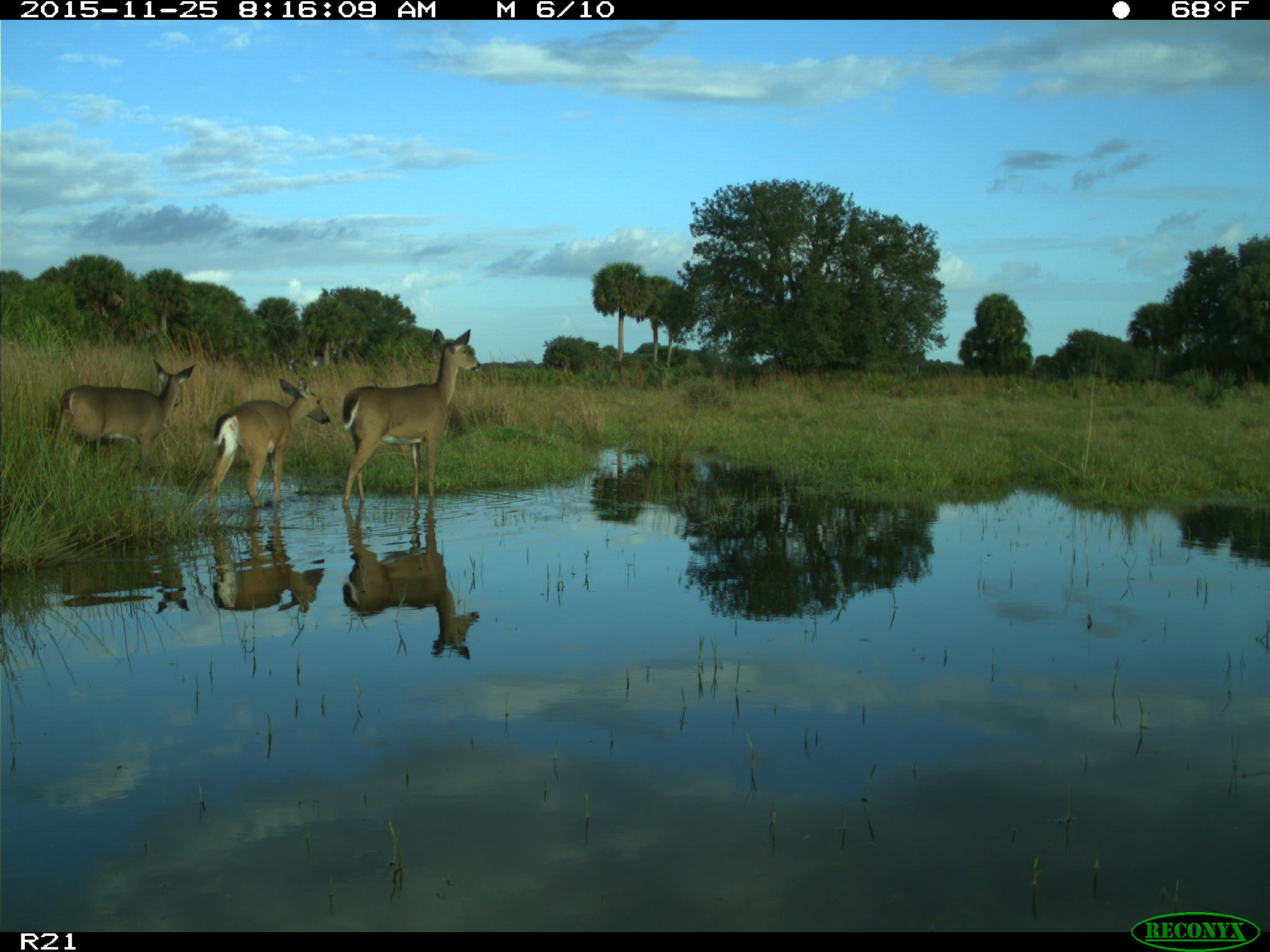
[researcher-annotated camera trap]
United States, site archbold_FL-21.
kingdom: Animalia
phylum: Chordata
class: Mammalia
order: Artiodactyla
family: Cervidae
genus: Odocoileus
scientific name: Odocoileus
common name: deer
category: unidentified deer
Unidentified deer (deer) (Odocoileus).